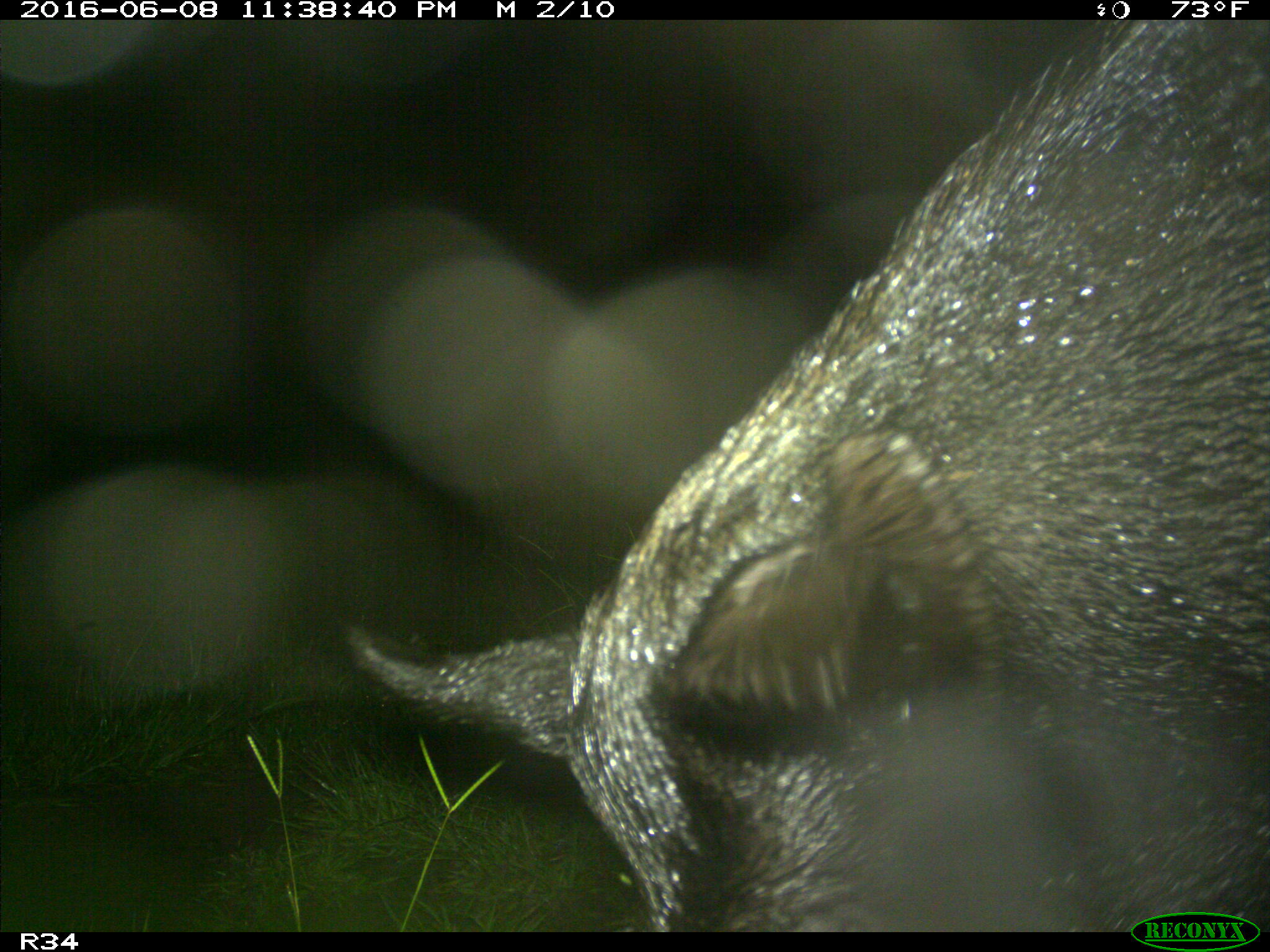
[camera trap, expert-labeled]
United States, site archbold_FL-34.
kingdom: Animalia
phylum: Chordata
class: Mammalia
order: Artiodactyla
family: Suidae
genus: Sus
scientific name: Sus scrofa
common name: wild boar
Sus scrofa (wild boar).